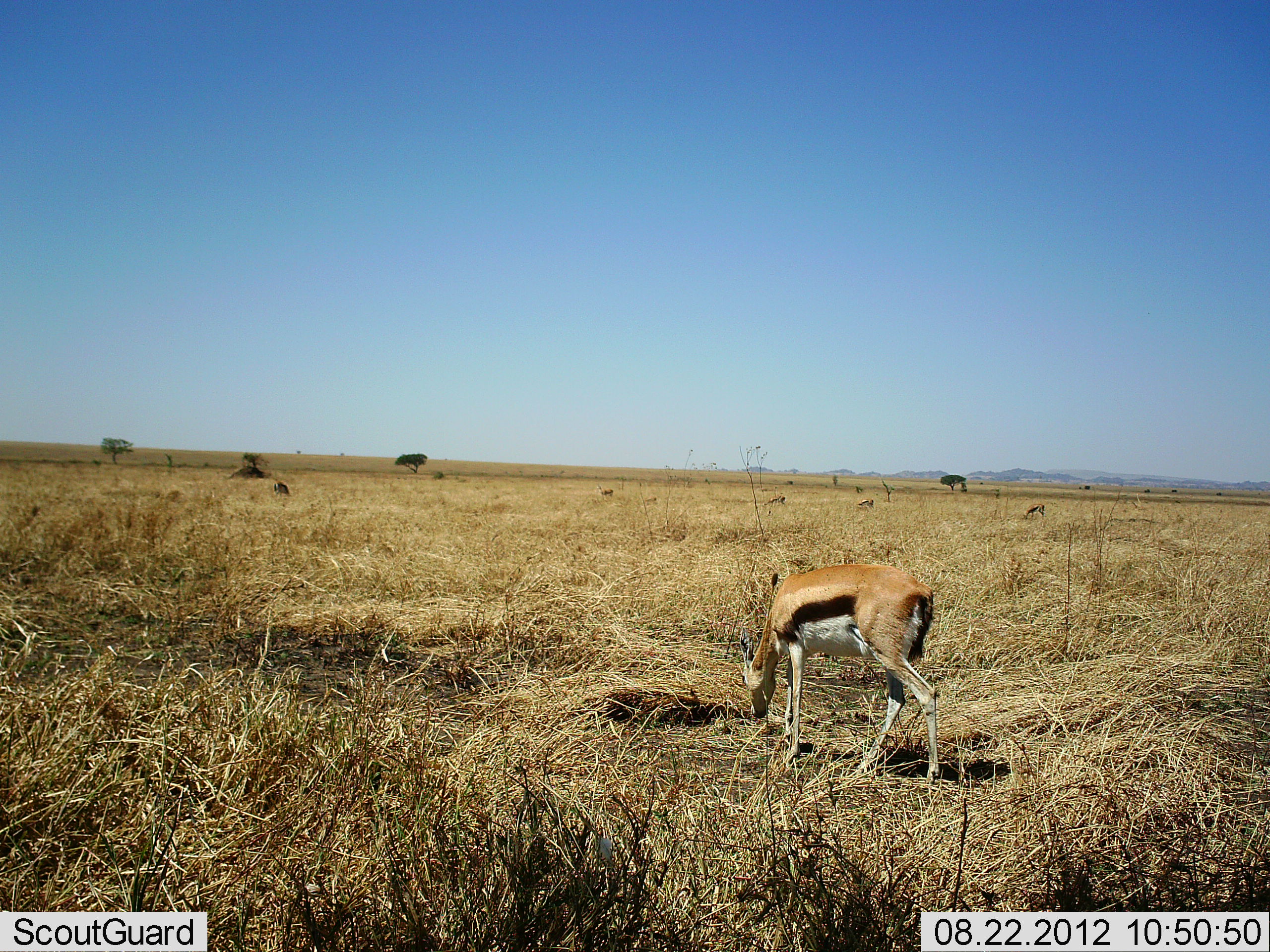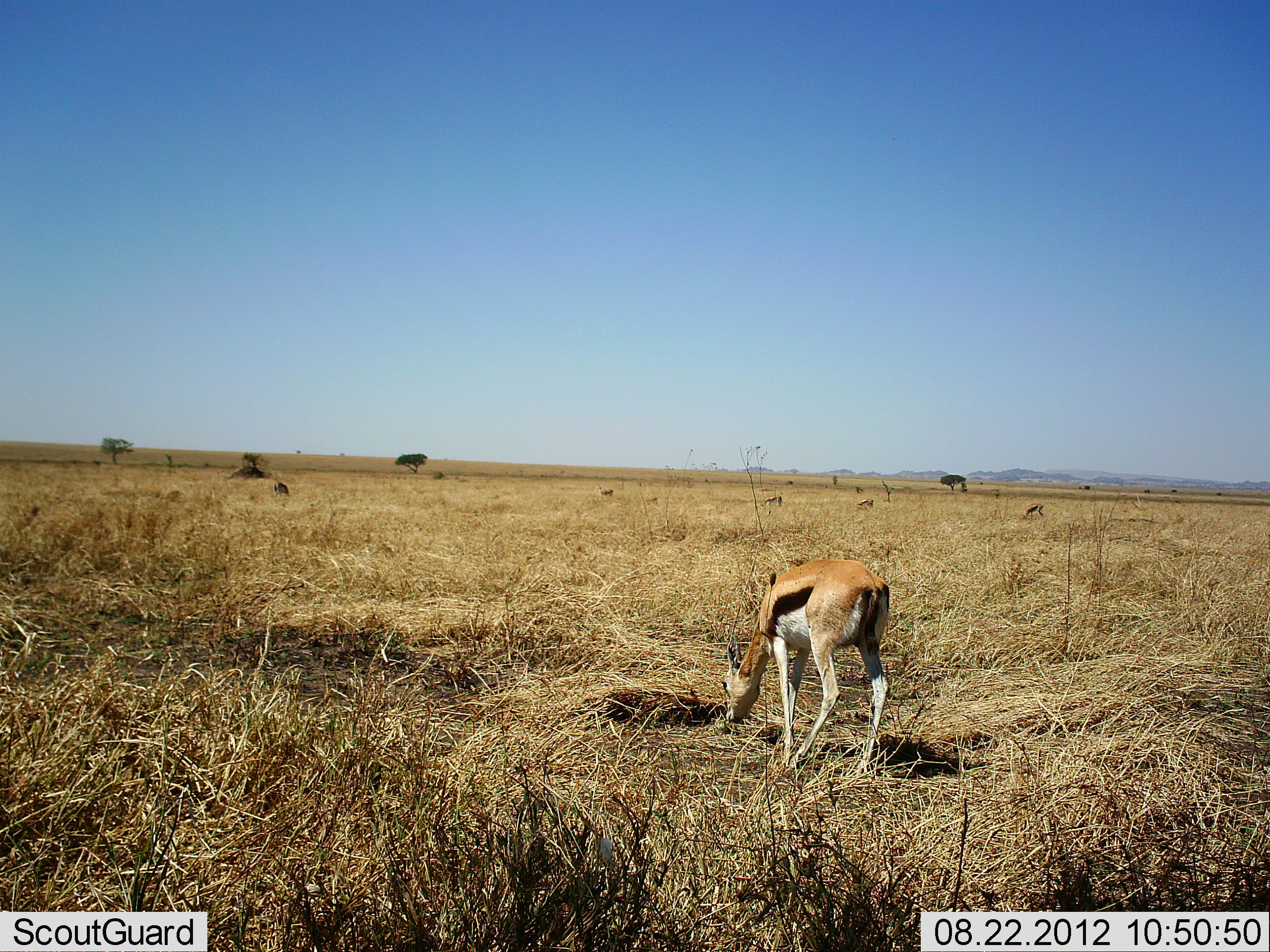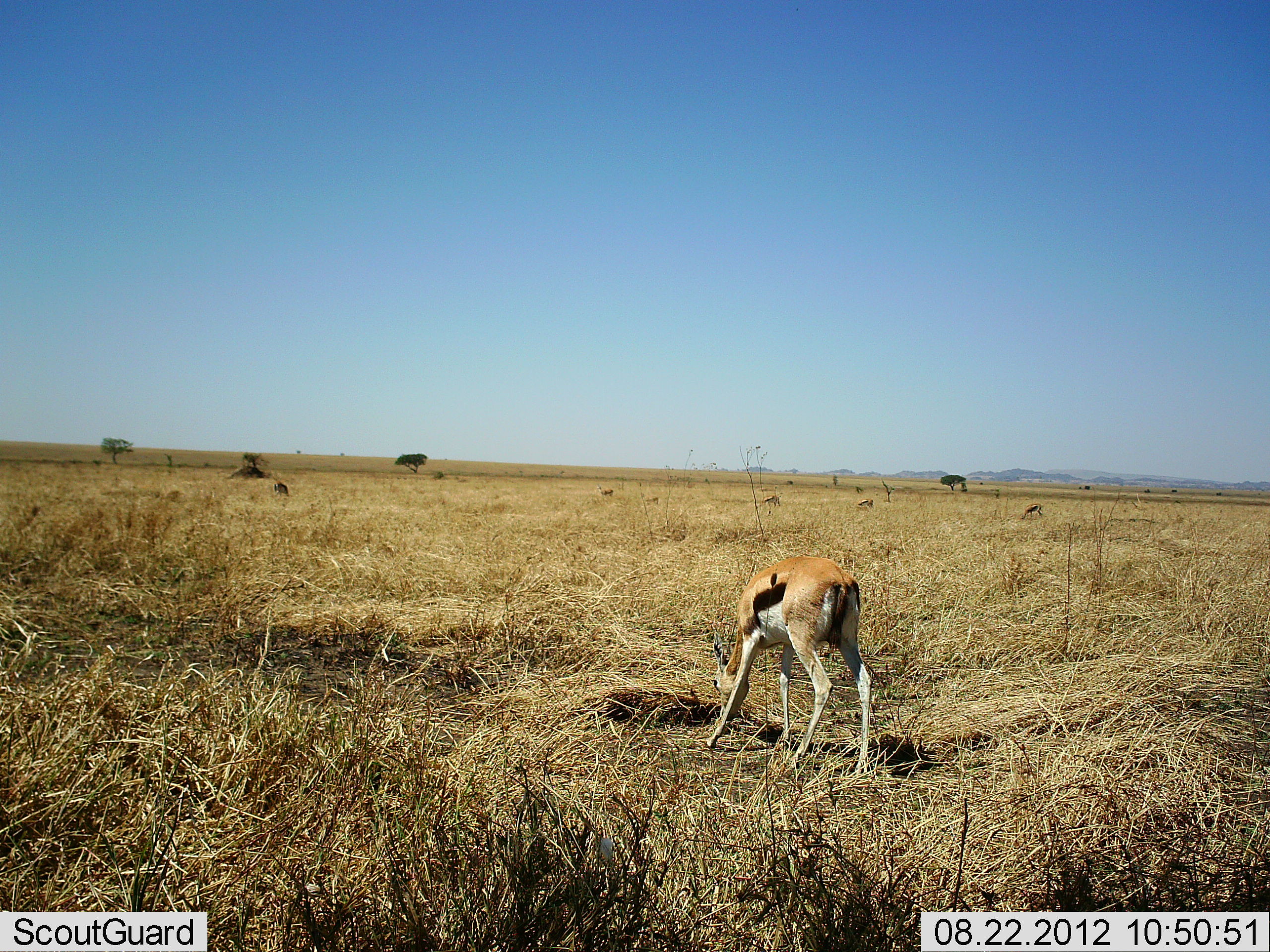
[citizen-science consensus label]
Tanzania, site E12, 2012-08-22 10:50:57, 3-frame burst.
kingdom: Animalia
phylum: Chordata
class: Mammalia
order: Artiodactyla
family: Bovidae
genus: Eudorcas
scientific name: Eudorcas thomsonii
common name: thomson's gazelle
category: gazellethomsons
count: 5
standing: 20%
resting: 0%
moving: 20%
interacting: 0%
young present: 0%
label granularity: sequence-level